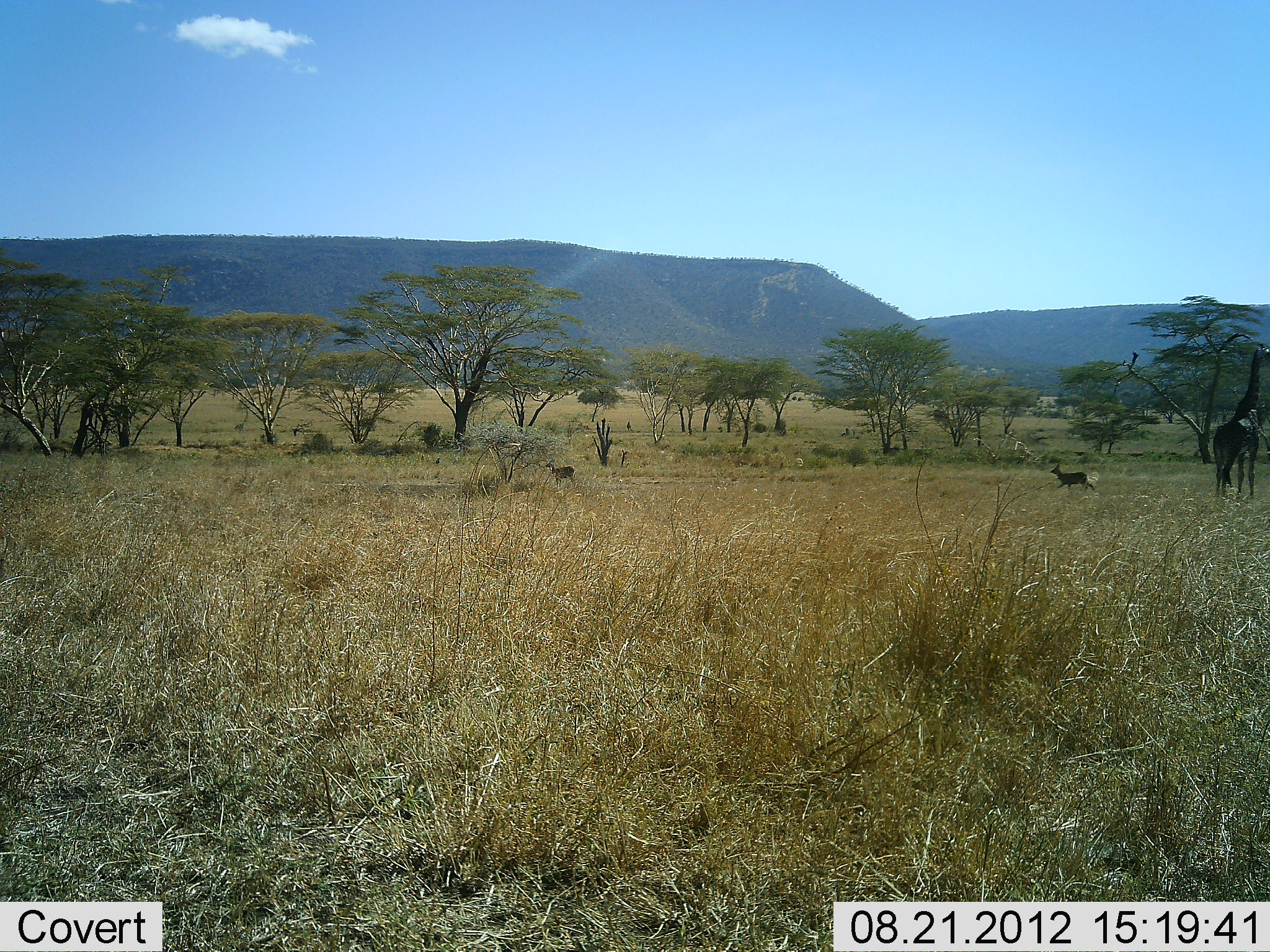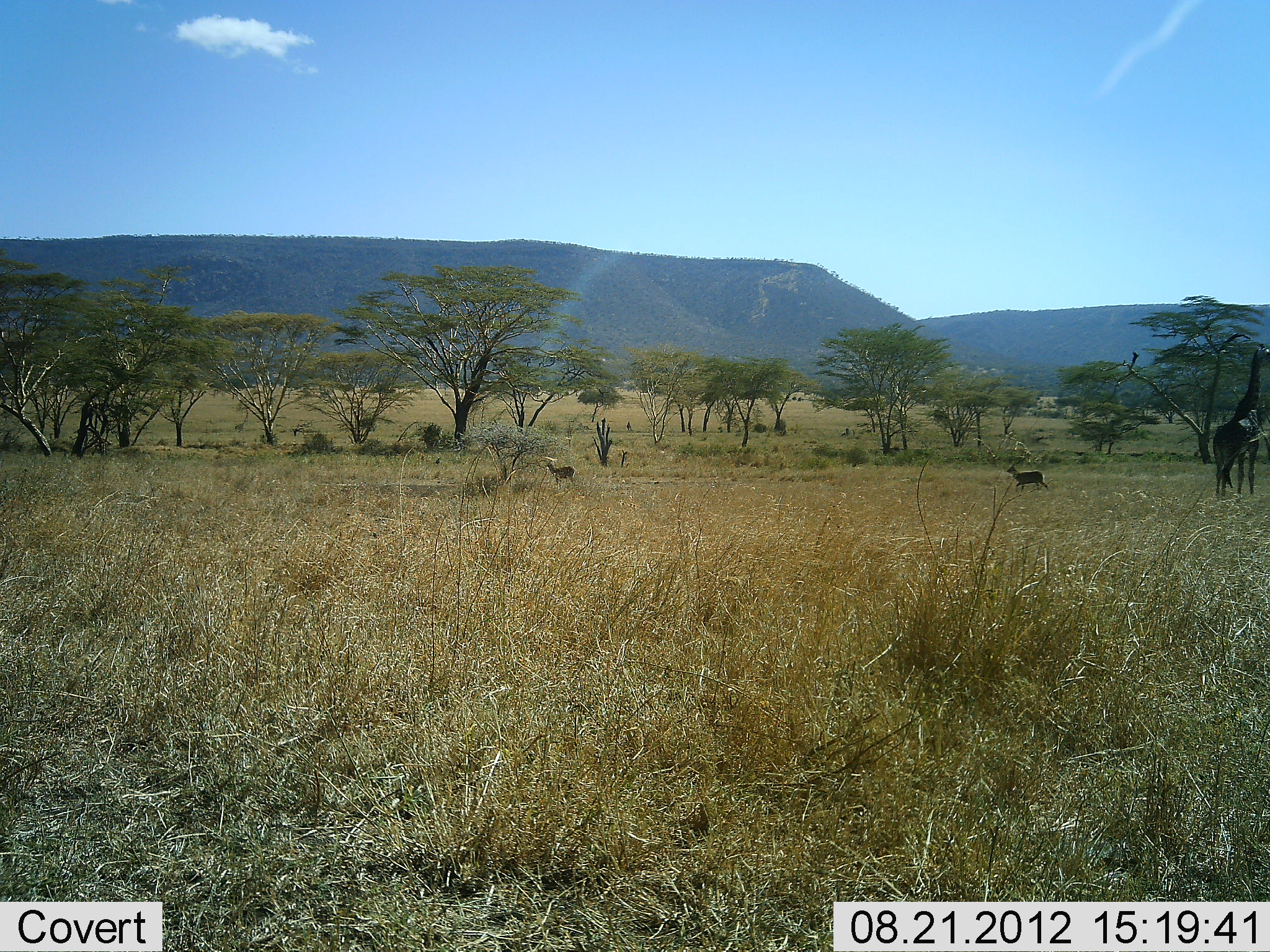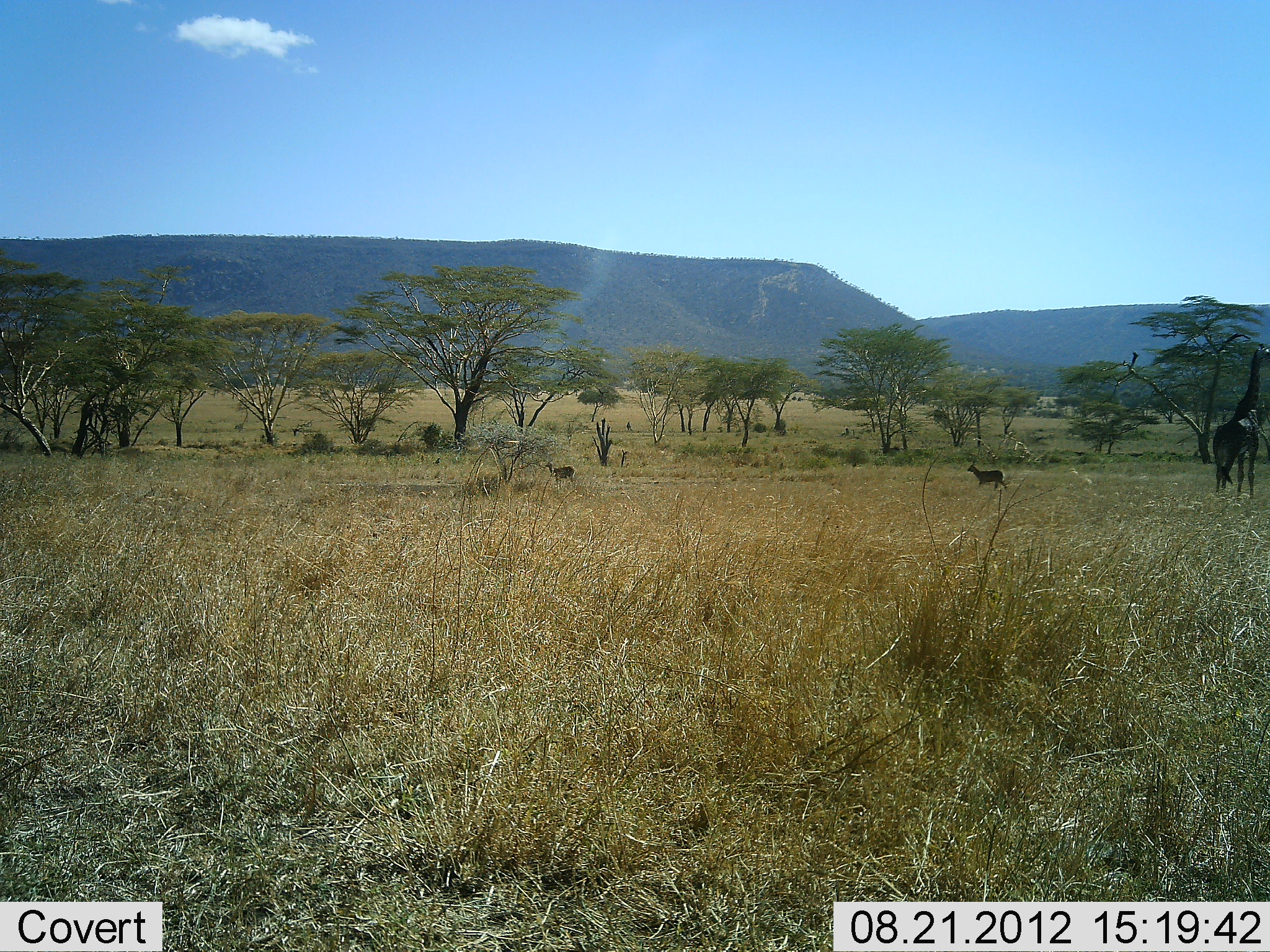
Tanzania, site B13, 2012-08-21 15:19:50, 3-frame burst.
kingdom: Animalia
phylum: Chordata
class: Mammalia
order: Artiodactyla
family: Bovidae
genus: Eudorcas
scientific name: Eudorcas thomsonii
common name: thomson's gazelle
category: gazellethomsons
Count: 2.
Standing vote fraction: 50%.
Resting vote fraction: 0%.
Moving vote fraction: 83%.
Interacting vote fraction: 0%.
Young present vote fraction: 0%.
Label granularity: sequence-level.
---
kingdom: Animalia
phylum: Chordata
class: Mammalia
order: Artiodactyla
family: Giraffidae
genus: Giraffa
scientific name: Giraffa camelopardalis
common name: giraffe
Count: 1.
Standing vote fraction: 76%.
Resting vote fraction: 0%.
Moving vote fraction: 5%.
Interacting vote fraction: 0%.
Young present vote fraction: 5%.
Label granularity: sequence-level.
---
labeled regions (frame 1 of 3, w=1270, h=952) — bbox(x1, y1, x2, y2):
animal: bbox(1213, 342, 1270, 498); bbox(1050, 464, 1095, 492); bbox(545, 462, 576, 485)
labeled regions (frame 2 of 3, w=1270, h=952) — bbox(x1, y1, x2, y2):
animal: bbox(1212, 343, 1270, 497); bbox(1006, 464, 1050, 492); bbox(545, 460, 575, 484)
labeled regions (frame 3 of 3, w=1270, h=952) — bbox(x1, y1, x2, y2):
animal: bbox(1212, 344, 1270, 499); bbox(968, 464, 1007, 489); bbox(545, 461, 576, 484)